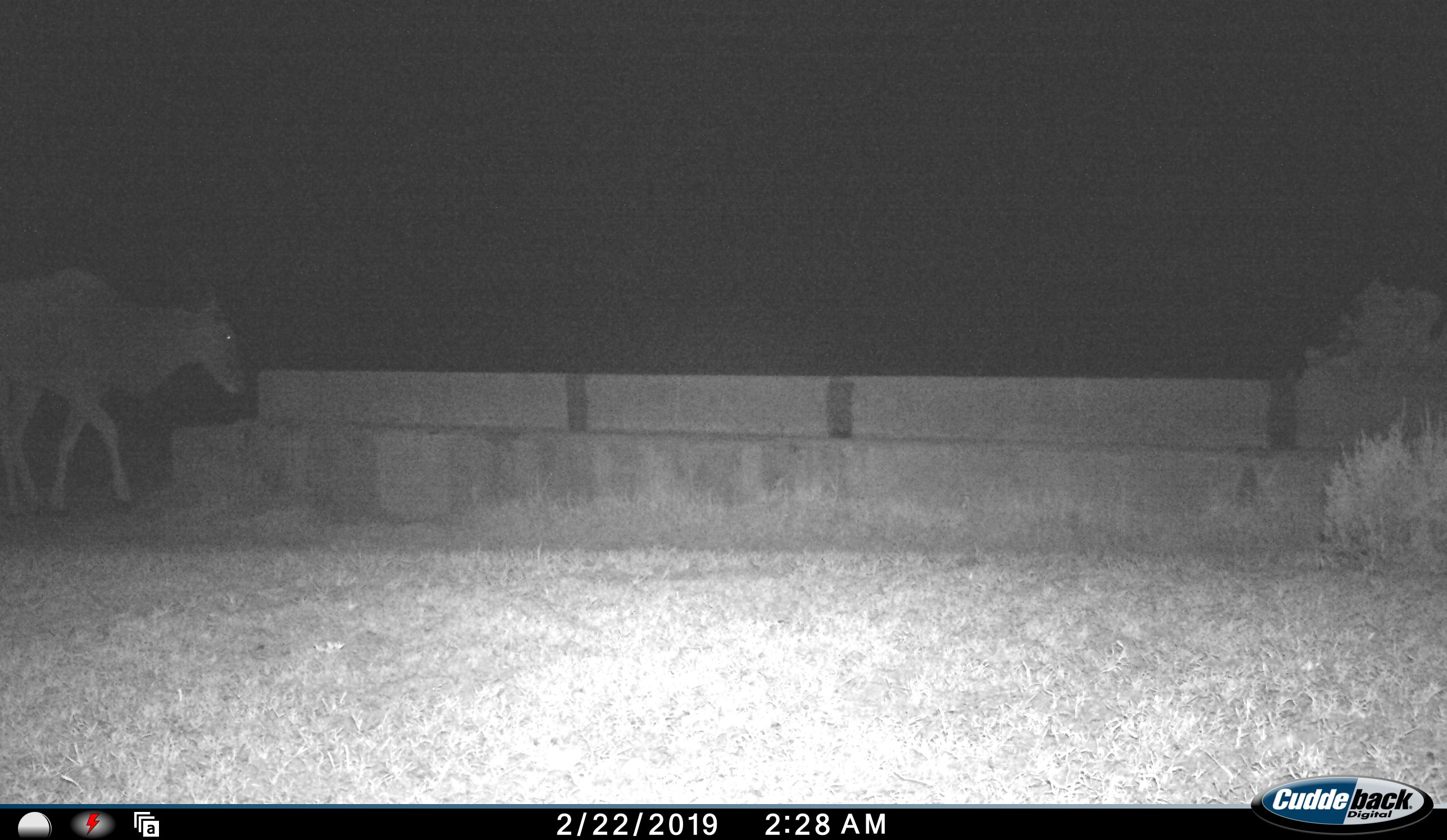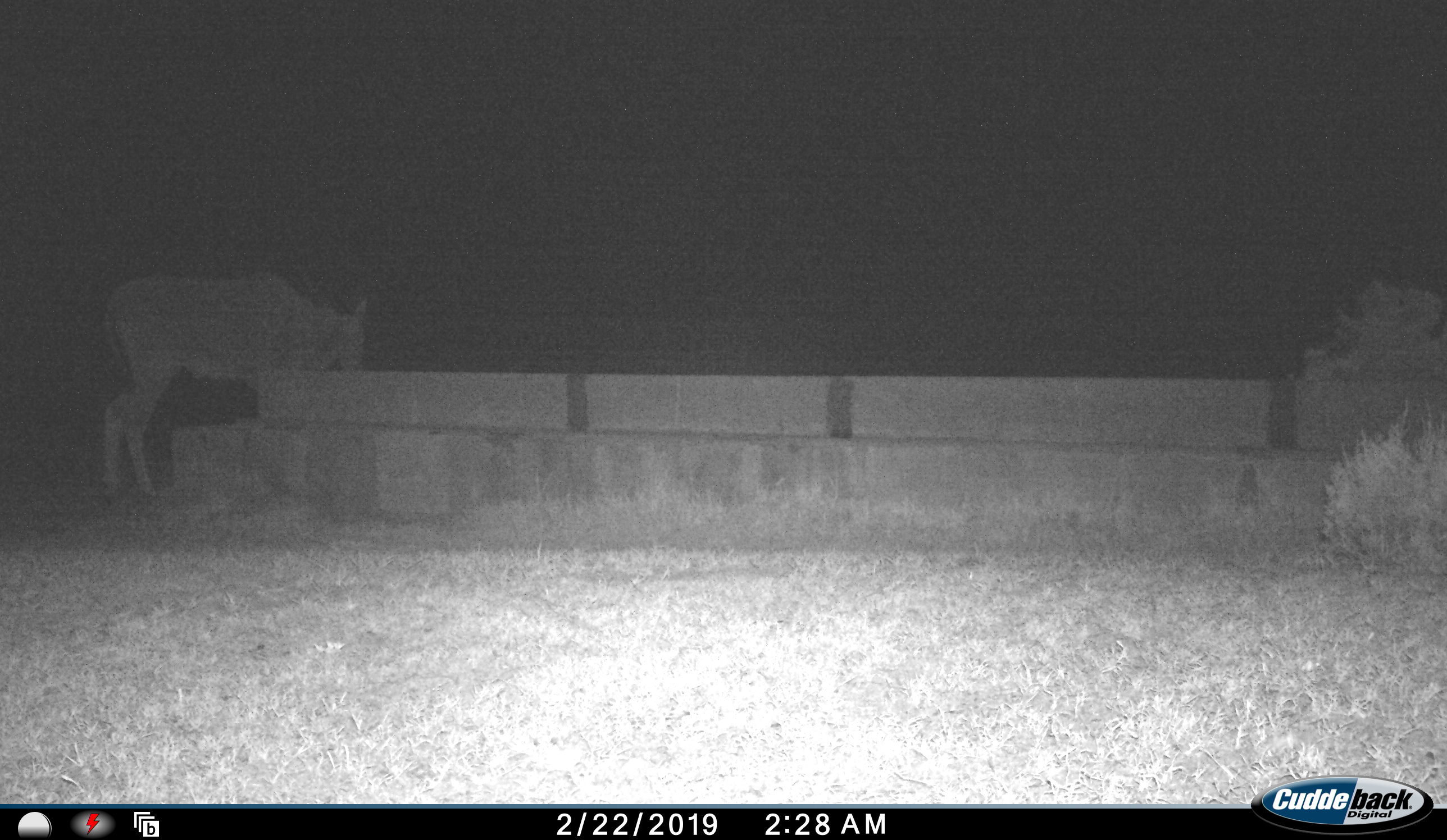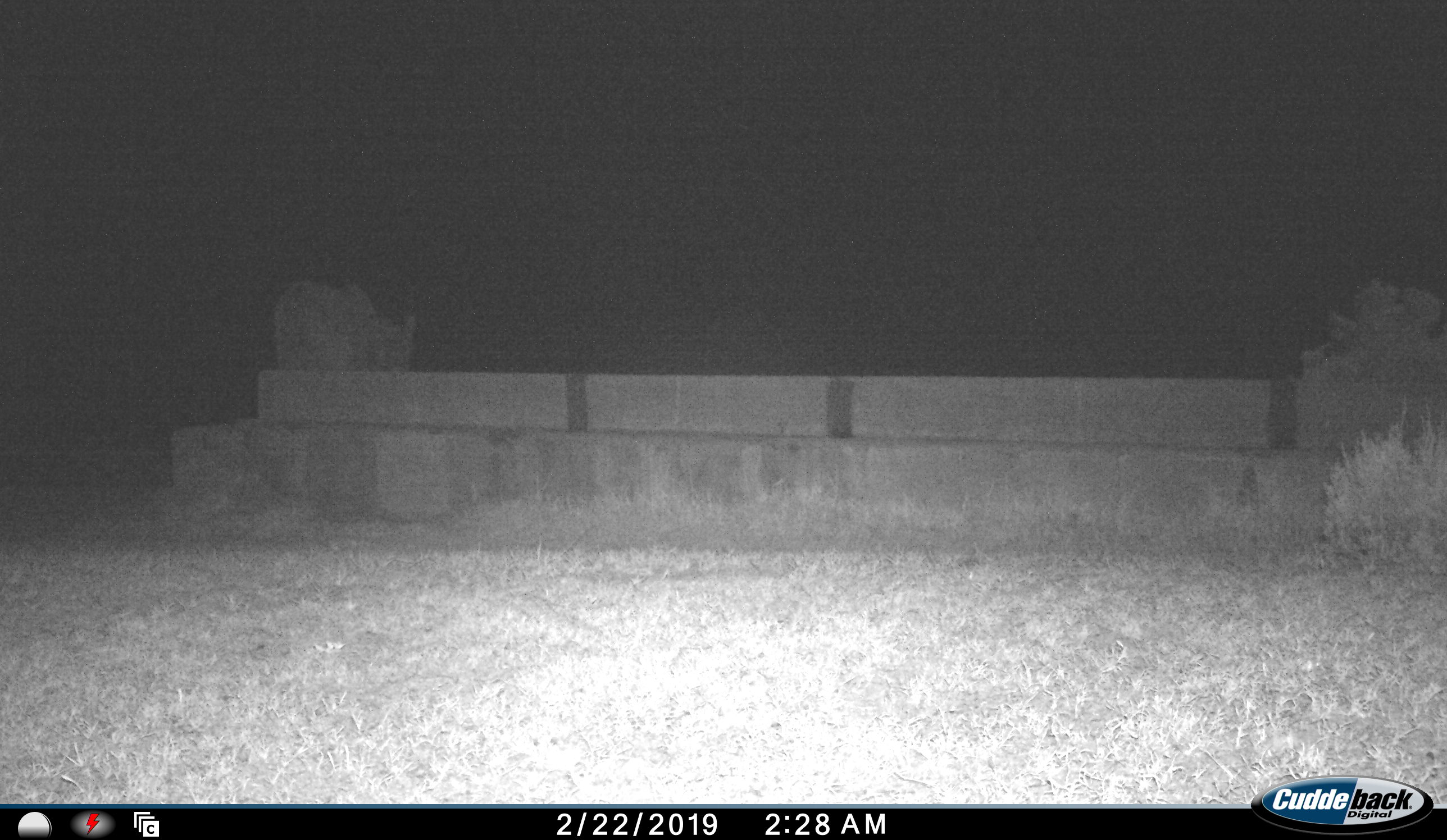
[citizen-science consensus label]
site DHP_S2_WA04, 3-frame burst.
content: unidentified animal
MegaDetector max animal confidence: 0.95